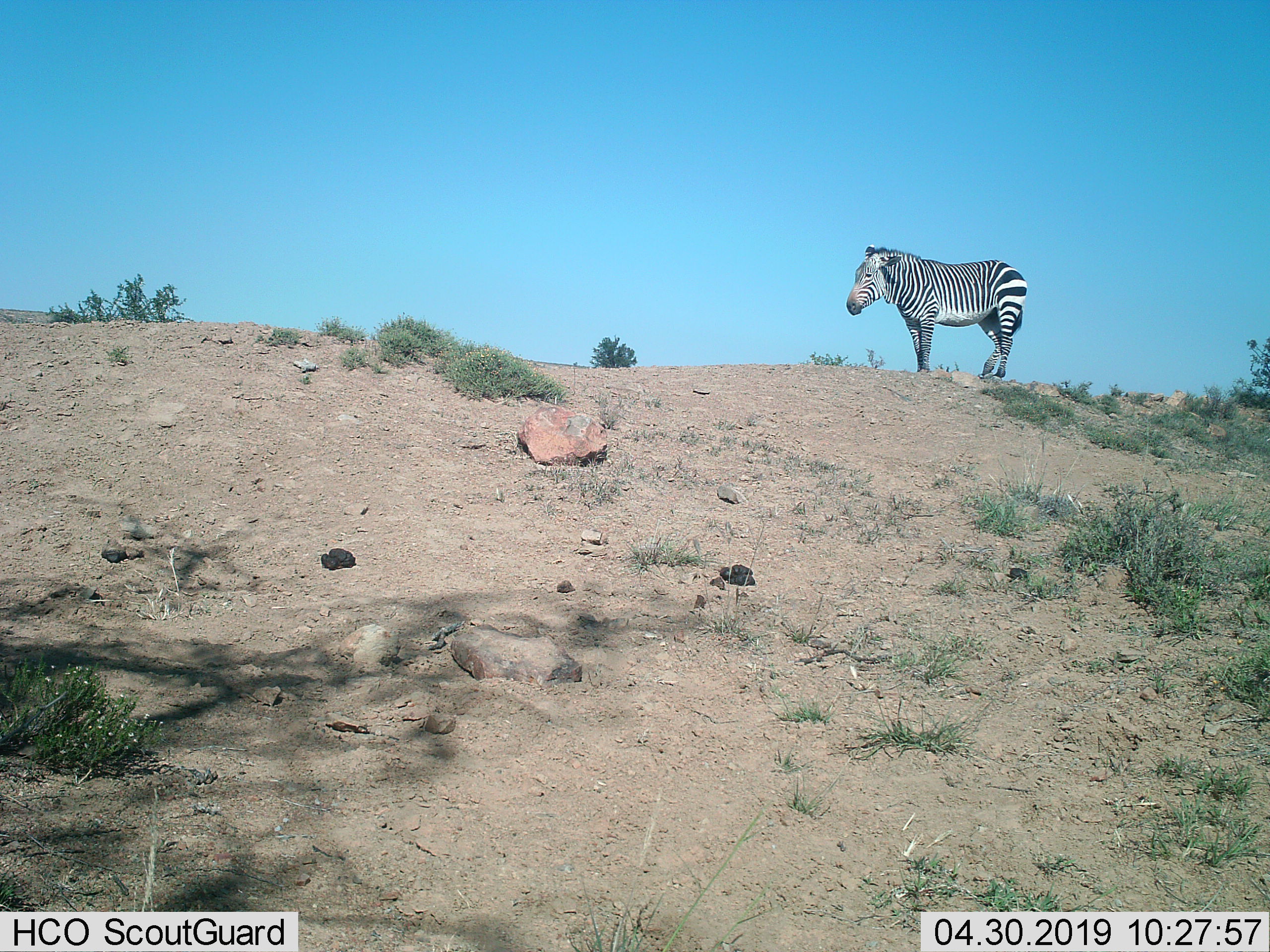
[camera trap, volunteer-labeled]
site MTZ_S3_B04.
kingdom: Animalia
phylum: Chordata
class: Mammalia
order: Perissodactyla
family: Equidae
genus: Equus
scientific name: Equus zebra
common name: mountain zebra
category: zebramountain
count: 1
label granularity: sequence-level